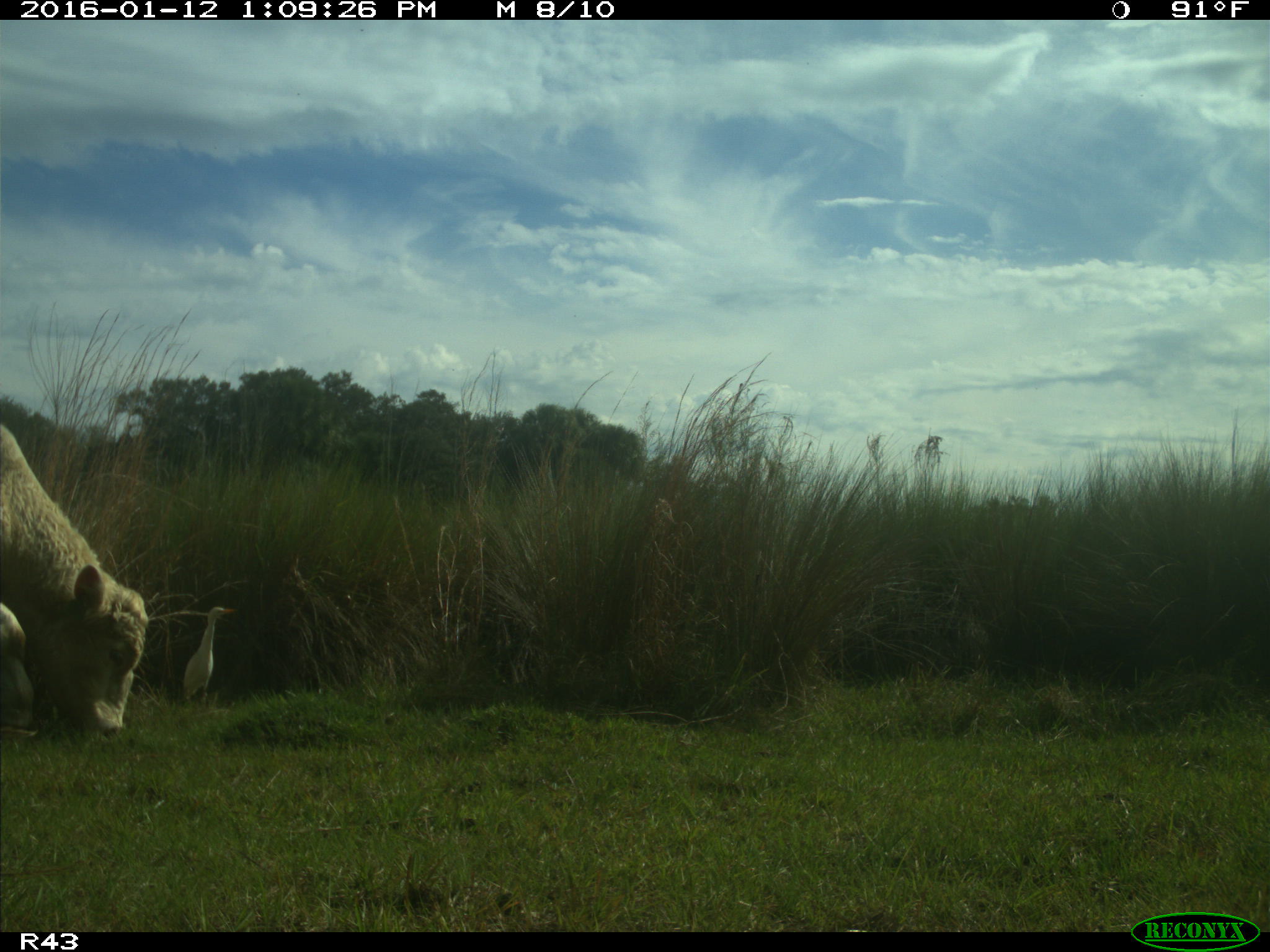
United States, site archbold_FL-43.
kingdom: Animalia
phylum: Chordata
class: Mammalia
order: Artiodactyla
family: Bovidae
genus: Bos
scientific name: Bos taurus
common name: domestic cow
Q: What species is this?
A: Bos taurus (domestic cow).